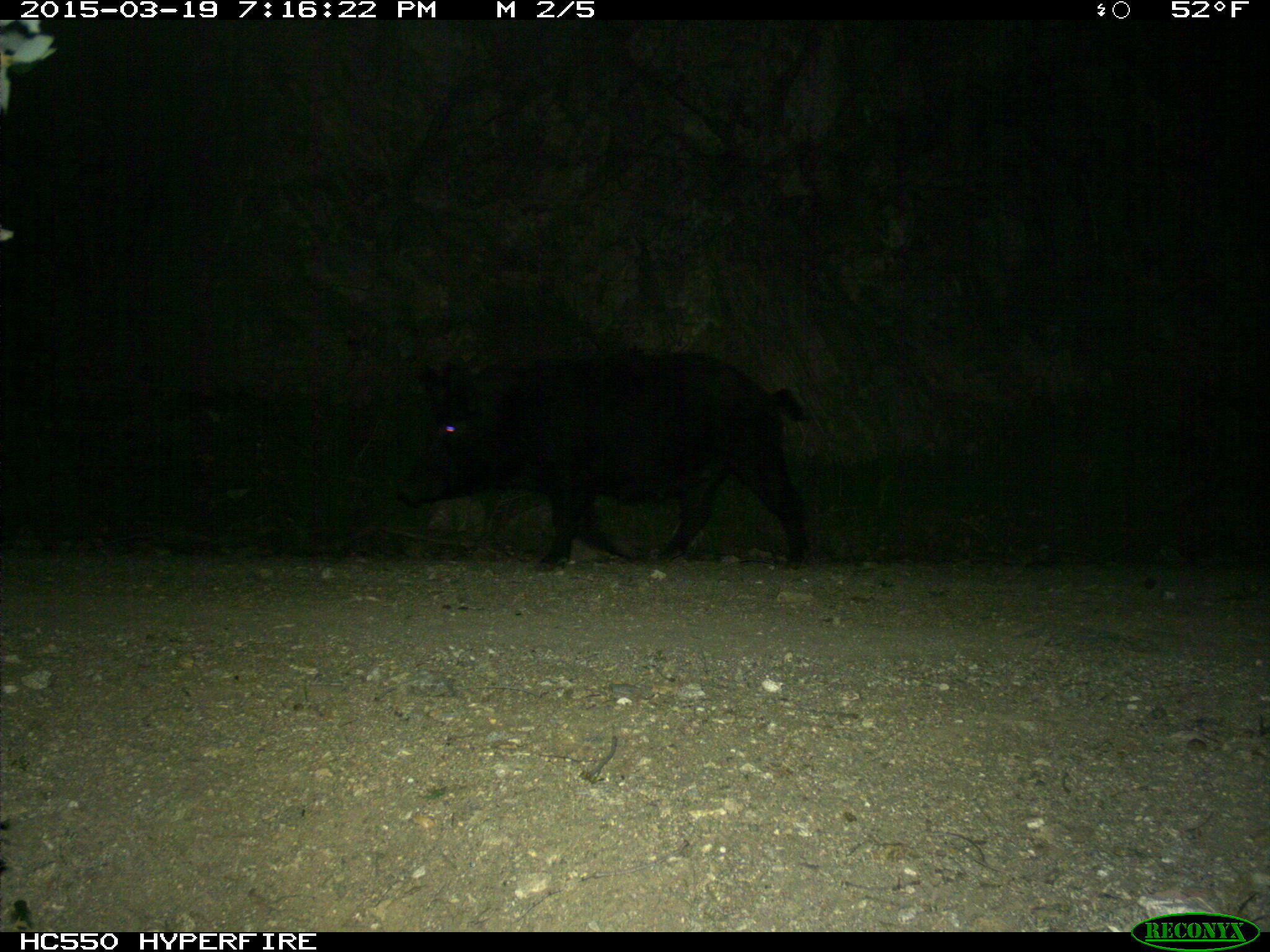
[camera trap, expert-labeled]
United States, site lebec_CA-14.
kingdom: Animalia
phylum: Chordata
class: Mammalia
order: Artiodactyla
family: Suidae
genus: Sus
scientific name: Sus scrofa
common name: wild boar